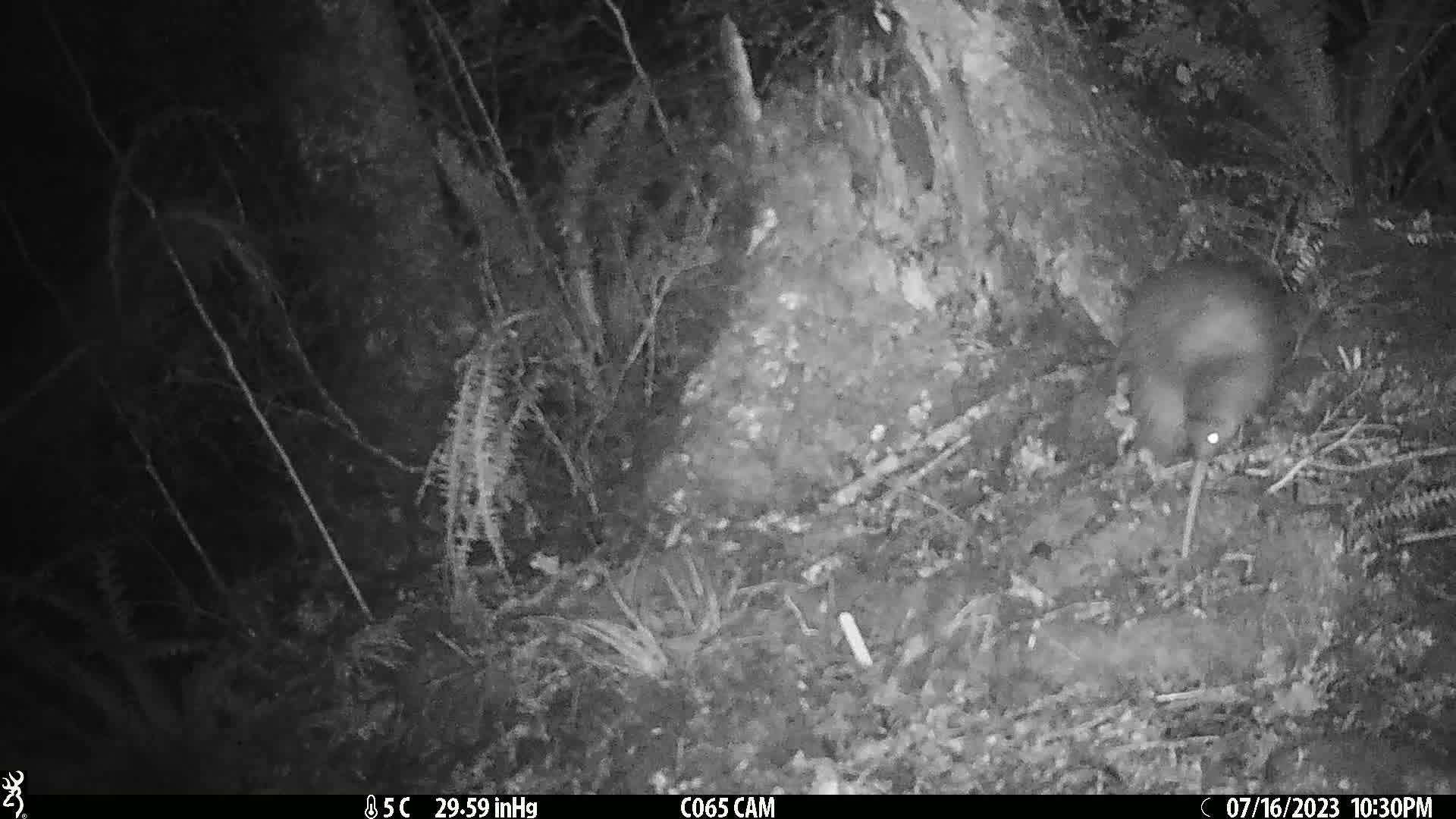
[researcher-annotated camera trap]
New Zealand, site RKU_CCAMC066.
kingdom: Animalia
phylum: Chordata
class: Aves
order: Apterygiformes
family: Apterygidae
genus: Apteryx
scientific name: Apteryx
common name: kiwi